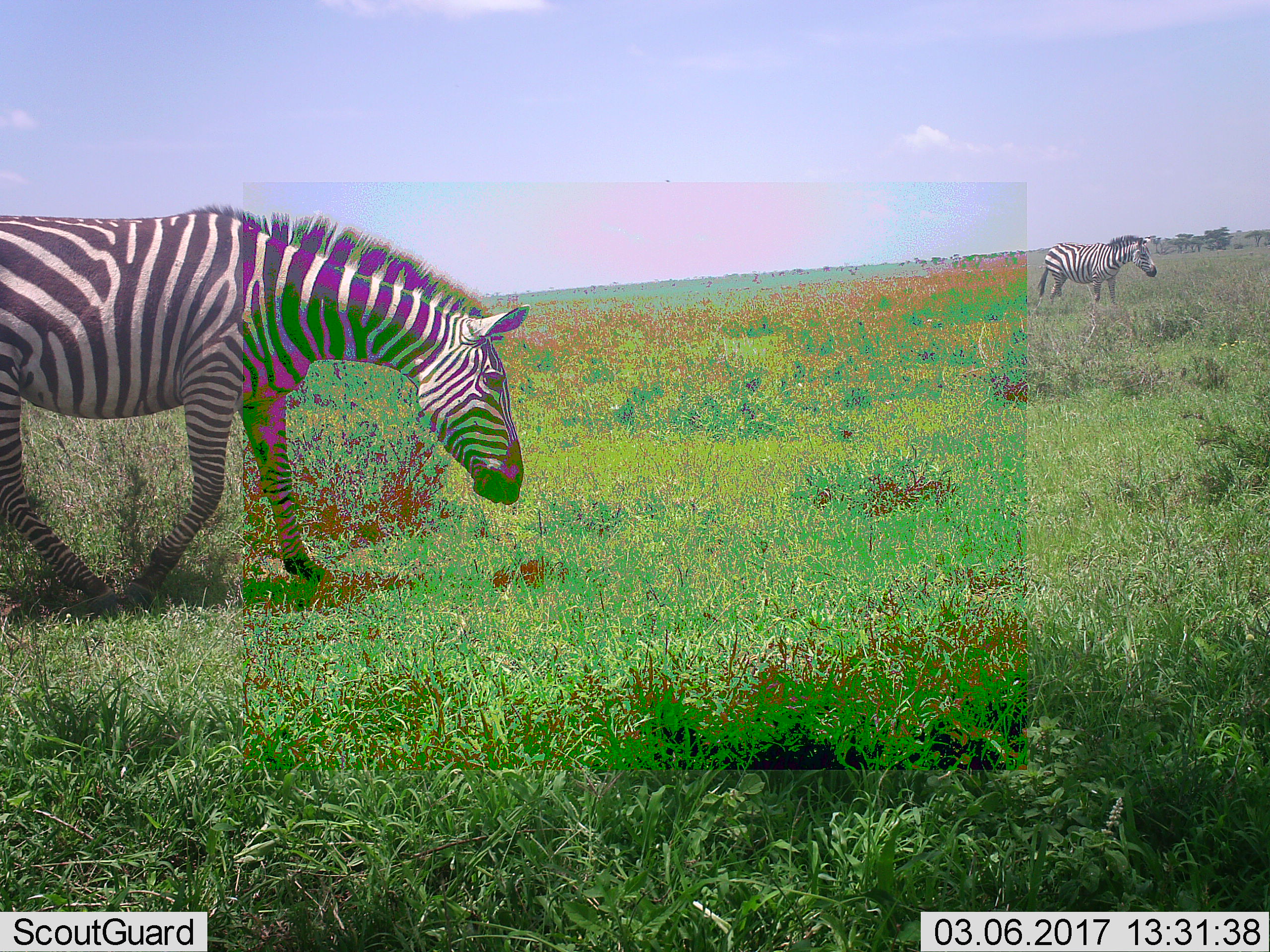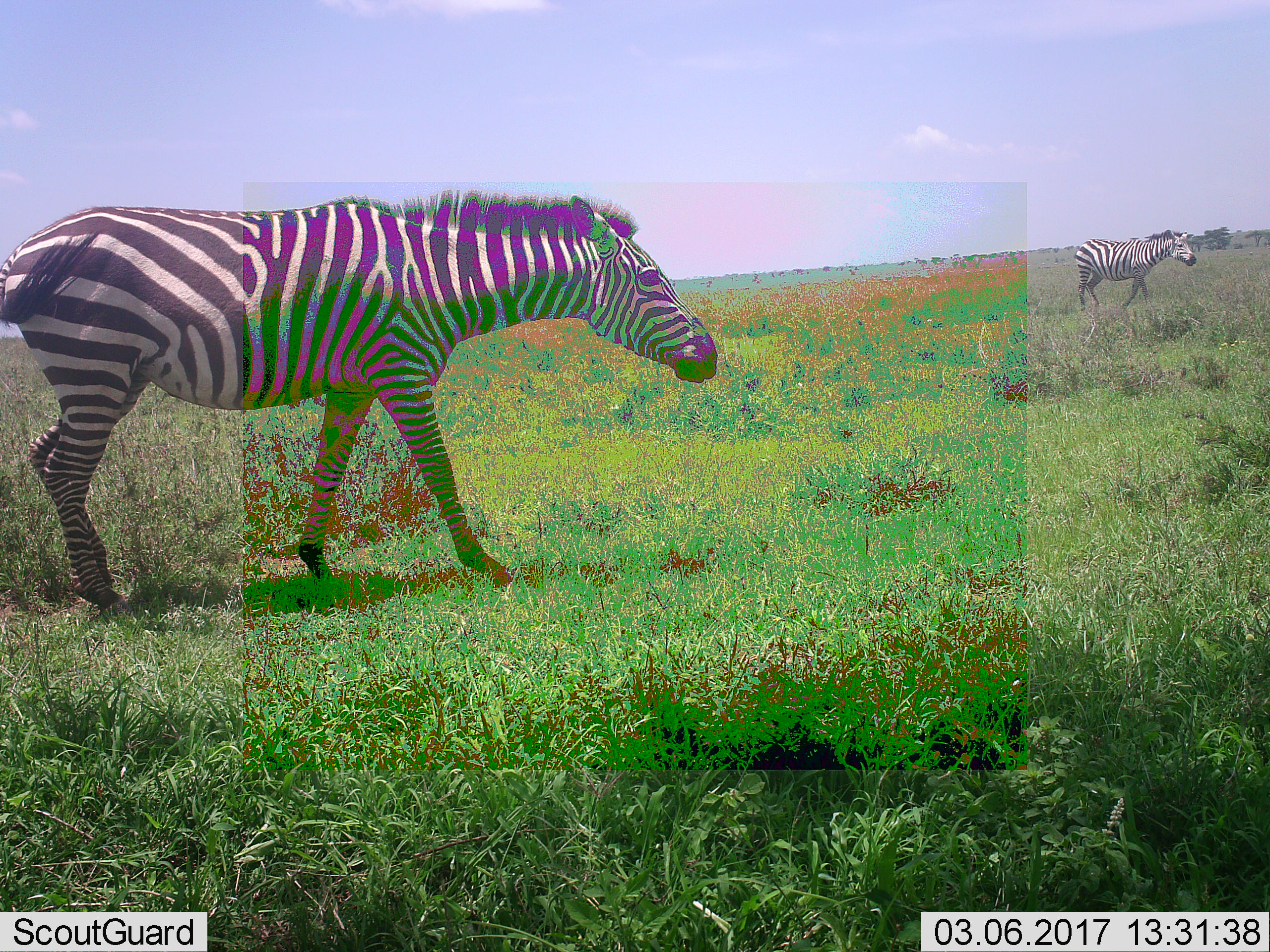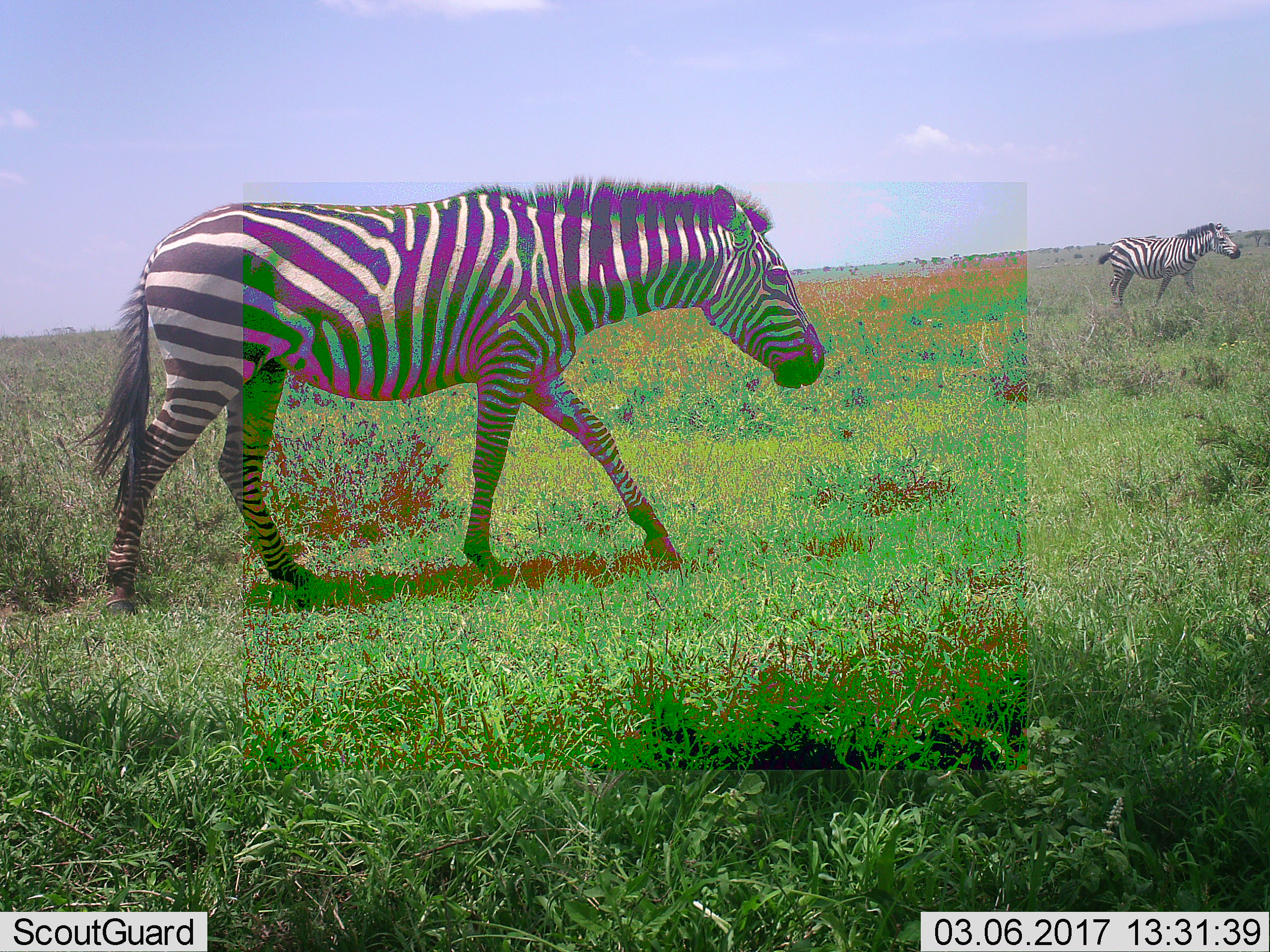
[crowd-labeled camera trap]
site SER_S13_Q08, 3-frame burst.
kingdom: Animalia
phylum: Chordata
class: Mammalia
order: Perissodactyla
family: Equidae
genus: Equus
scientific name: Equus quagga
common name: plains zebra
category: zebraplains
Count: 2.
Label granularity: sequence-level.